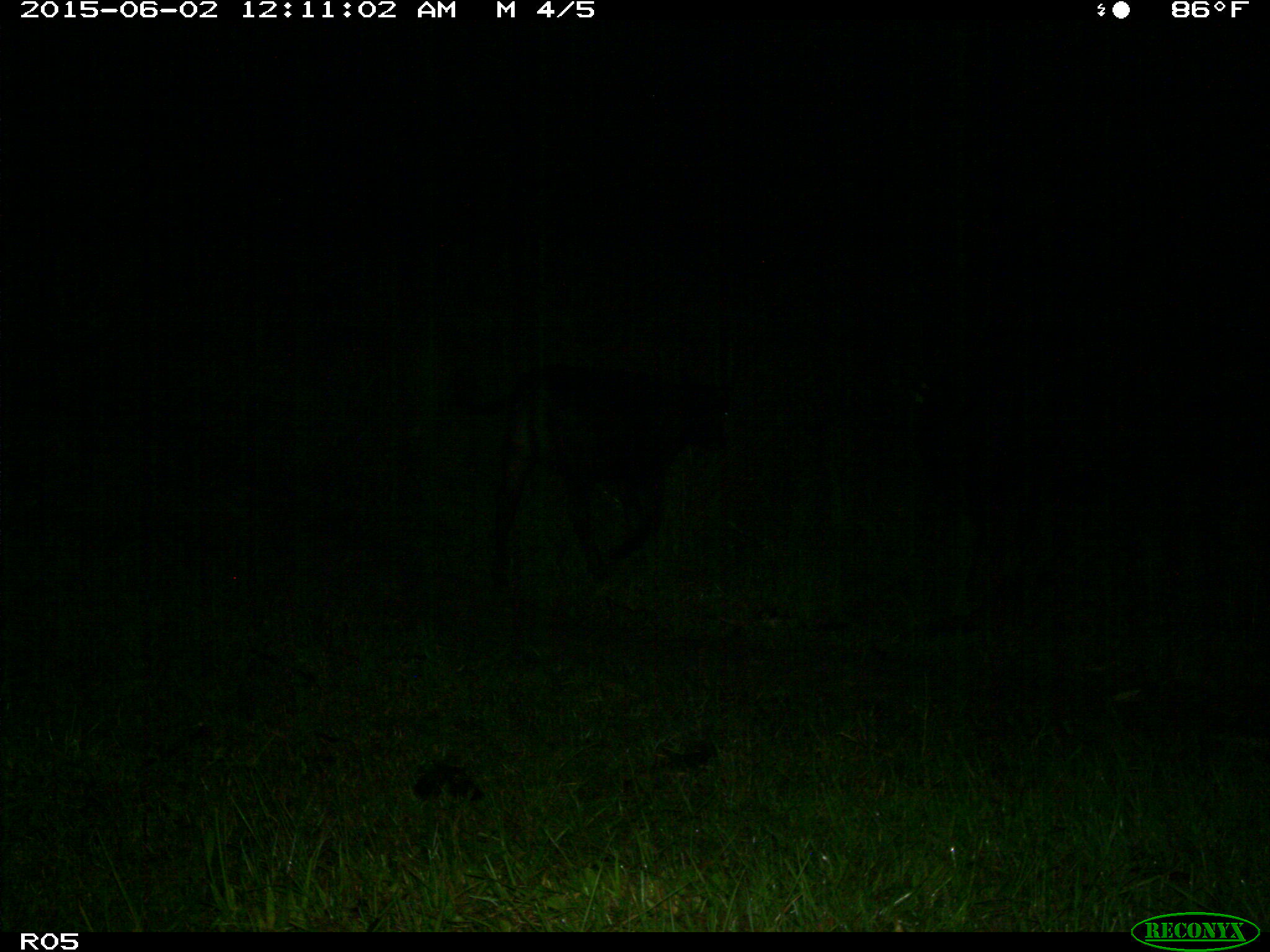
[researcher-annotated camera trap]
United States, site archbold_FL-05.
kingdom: Animalia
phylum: Chordata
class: Mammalia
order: Artiodactyla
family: Bovidae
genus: Bos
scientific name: Bos taurus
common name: domestic cow